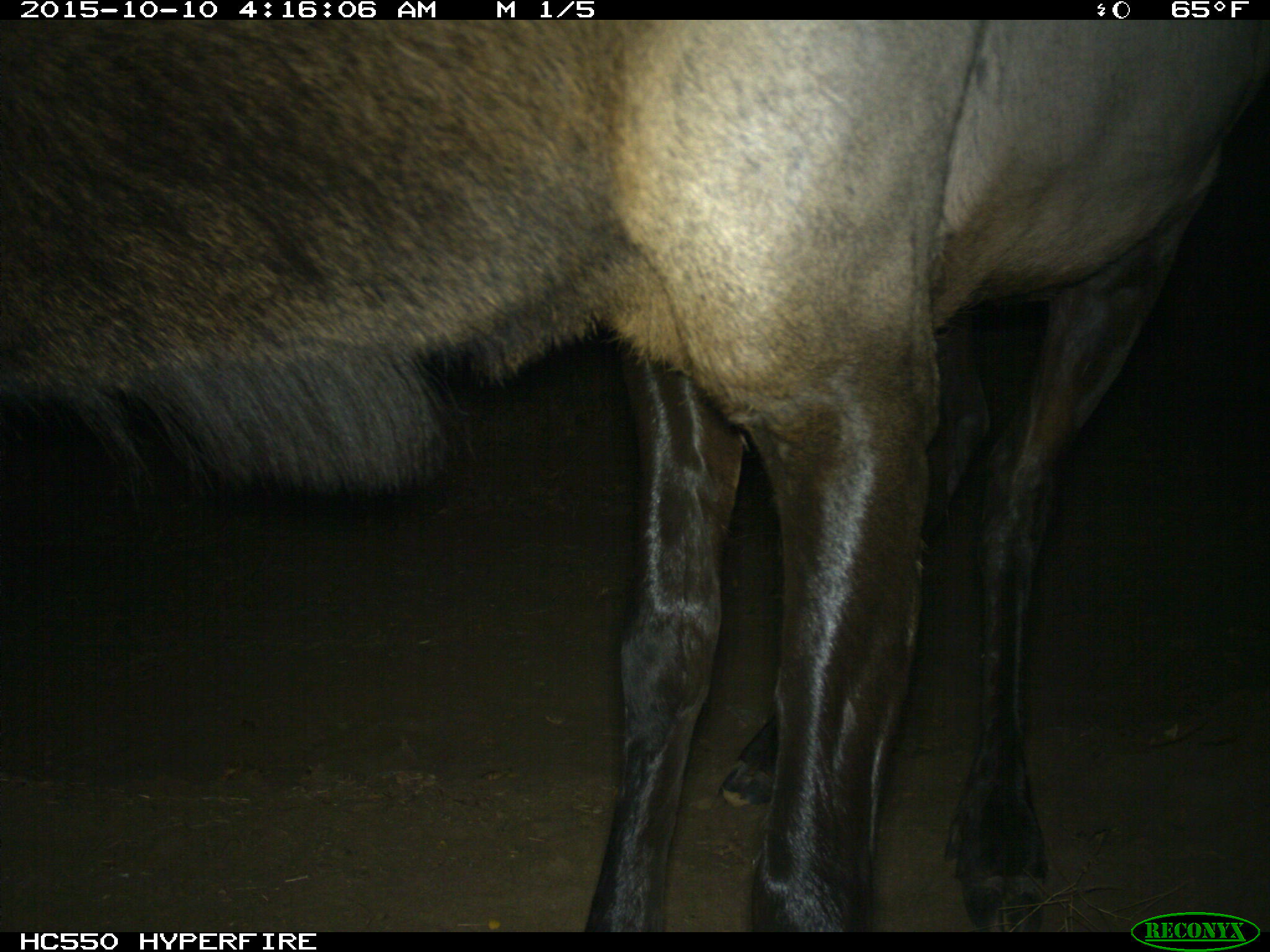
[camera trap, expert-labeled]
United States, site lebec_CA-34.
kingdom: Animalia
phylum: Chordata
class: Mammalia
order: Artiodactyla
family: Cervidae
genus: Cervus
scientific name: Cervus canadensis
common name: elk